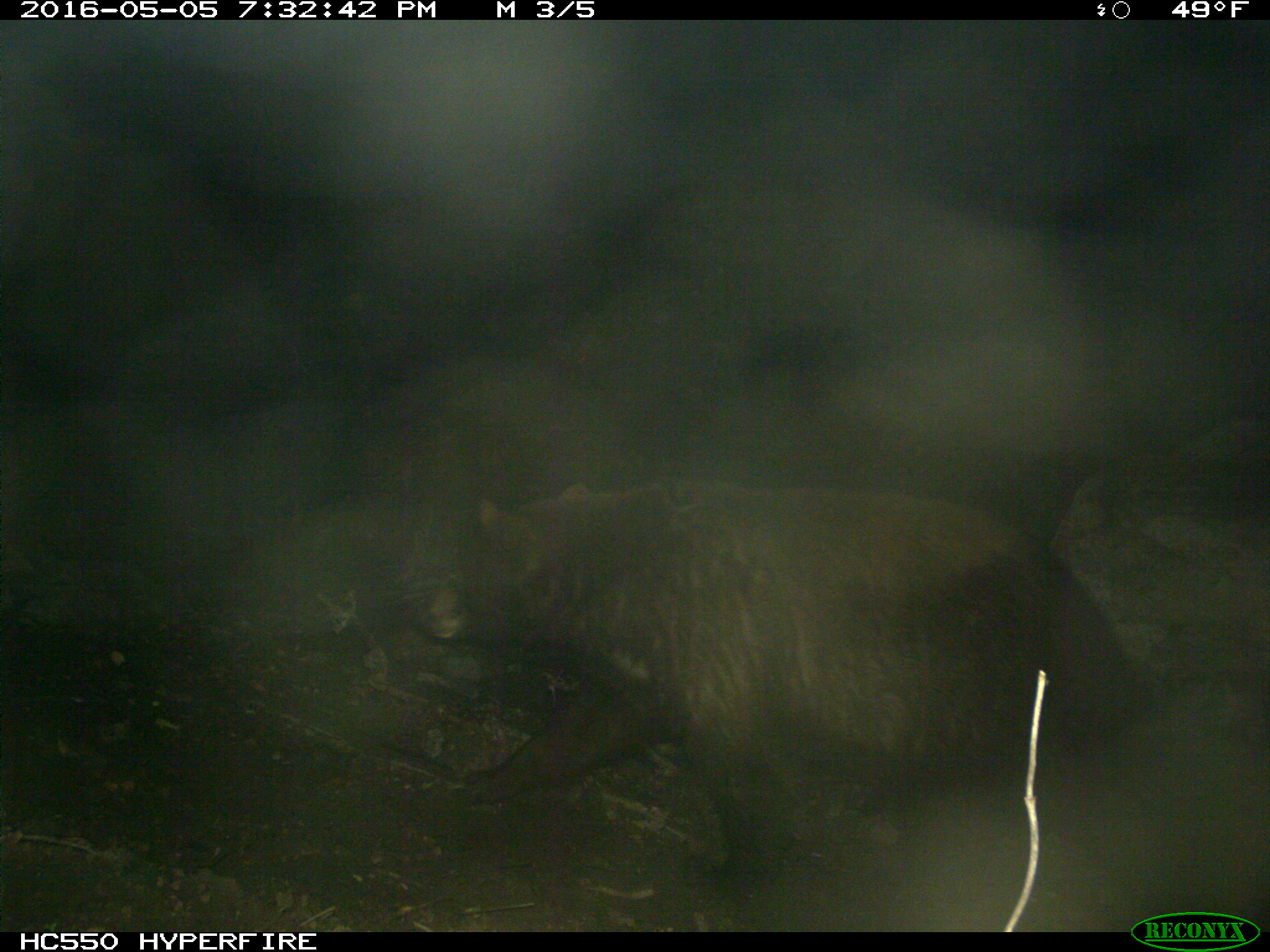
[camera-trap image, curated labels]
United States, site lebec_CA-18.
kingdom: Animalia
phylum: Chordata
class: Mammalia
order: Carnivora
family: Ursidae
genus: Ursus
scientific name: Ursus americanus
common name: american black bear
Ursus americanus (american black bear).